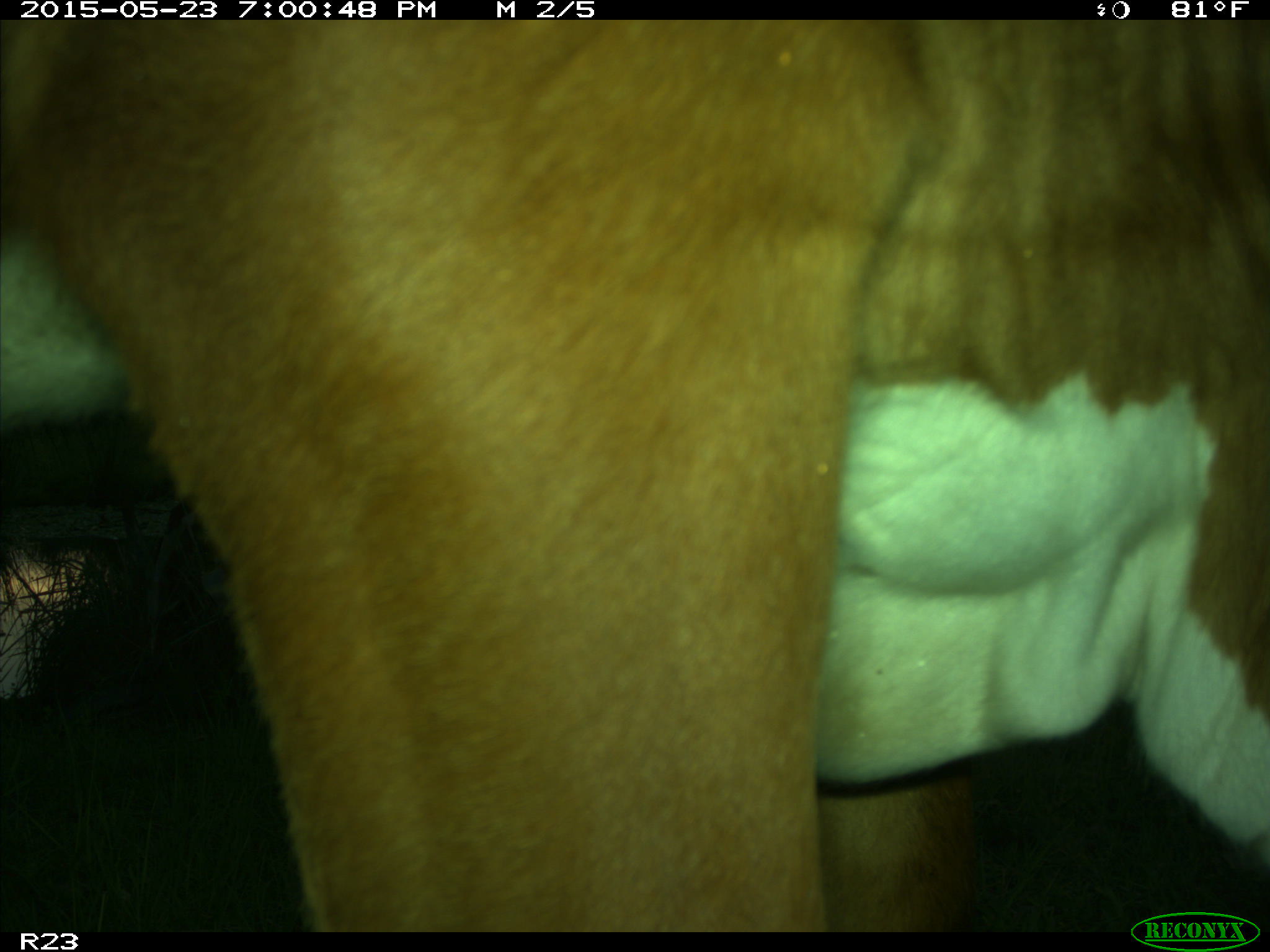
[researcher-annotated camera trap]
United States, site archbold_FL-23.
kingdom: Animalia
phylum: Chordata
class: Mammalia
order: Artiodactyla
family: Bovidae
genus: Bos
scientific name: Bos taurus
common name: domestic cow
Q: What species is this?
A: Bos taurus (domestic cow).